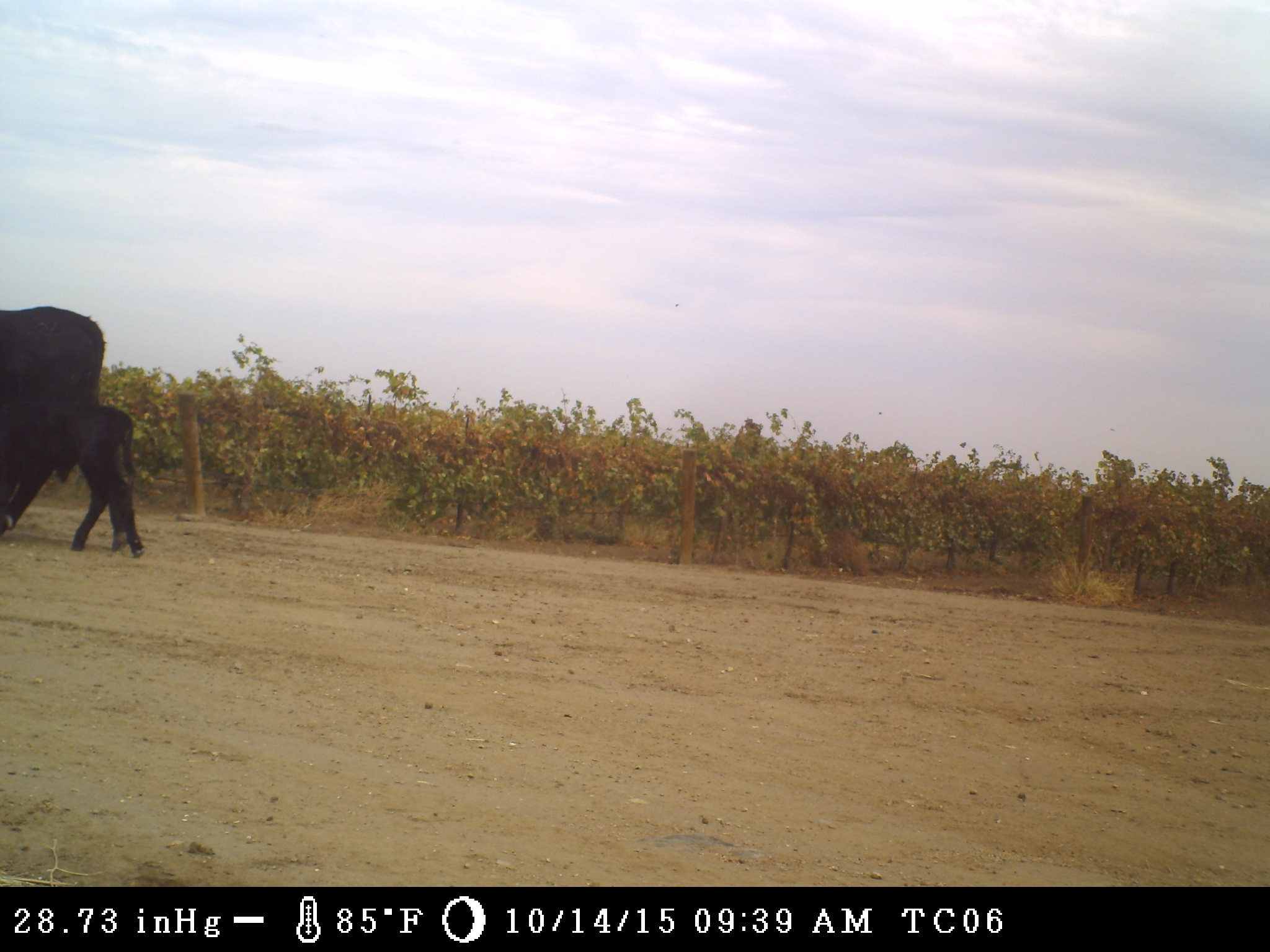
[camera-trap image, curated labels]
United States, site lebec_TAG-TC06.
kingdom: Animalia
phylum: Chordata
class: Mammalia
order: Artiodactyla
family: Bovidae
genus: Bos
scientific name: Bos taurus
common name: domestic cow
Bos taurus (domestic cow).